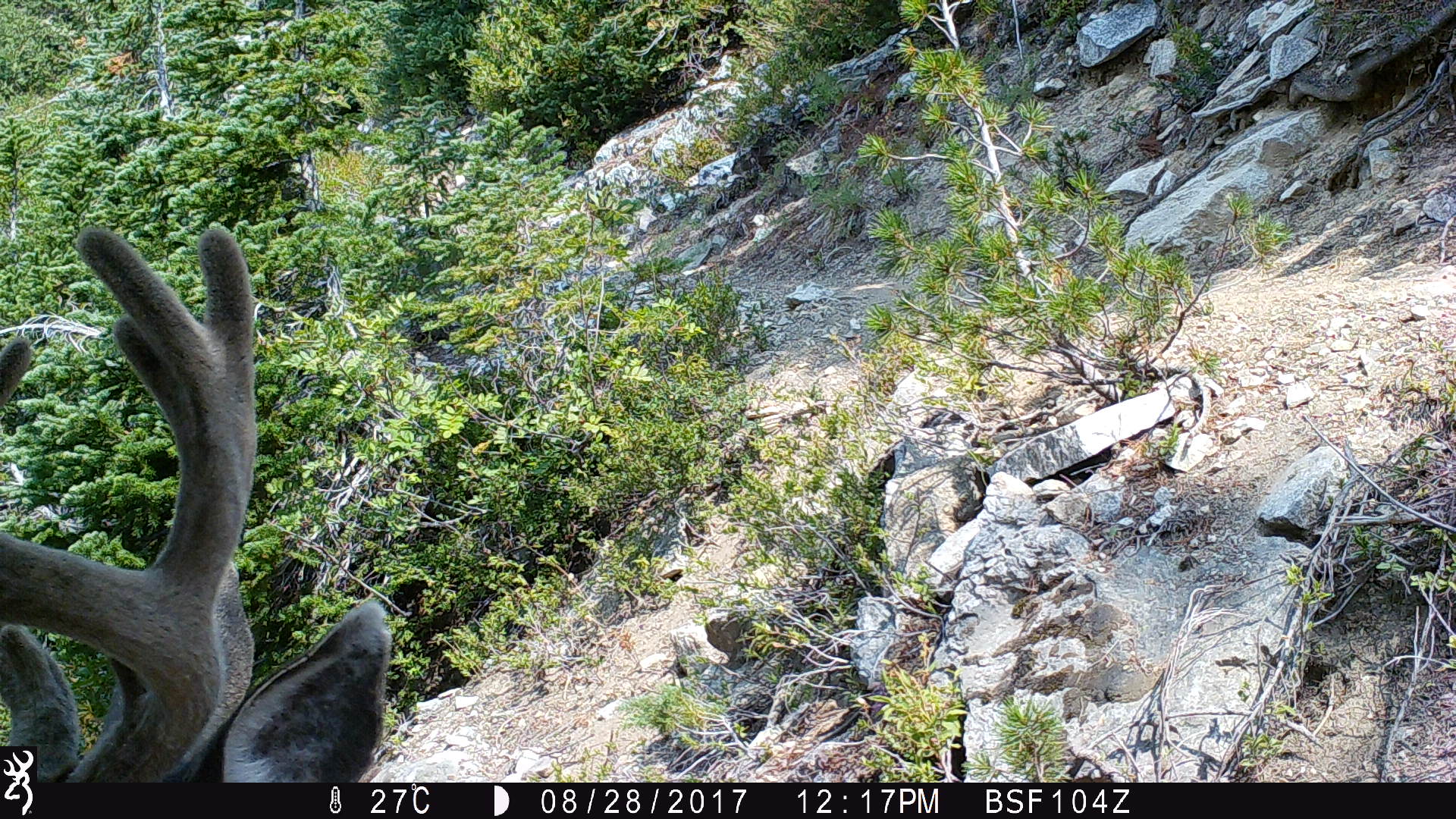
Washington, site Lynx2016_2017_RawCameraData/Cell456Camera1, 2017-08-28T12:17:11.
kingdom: Animalia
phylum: Chordata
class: Mammalia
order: Artiodactyla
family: Cervidae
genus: Odocoileus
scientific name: Odocoileus hemionus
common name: mule deer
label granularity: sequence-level